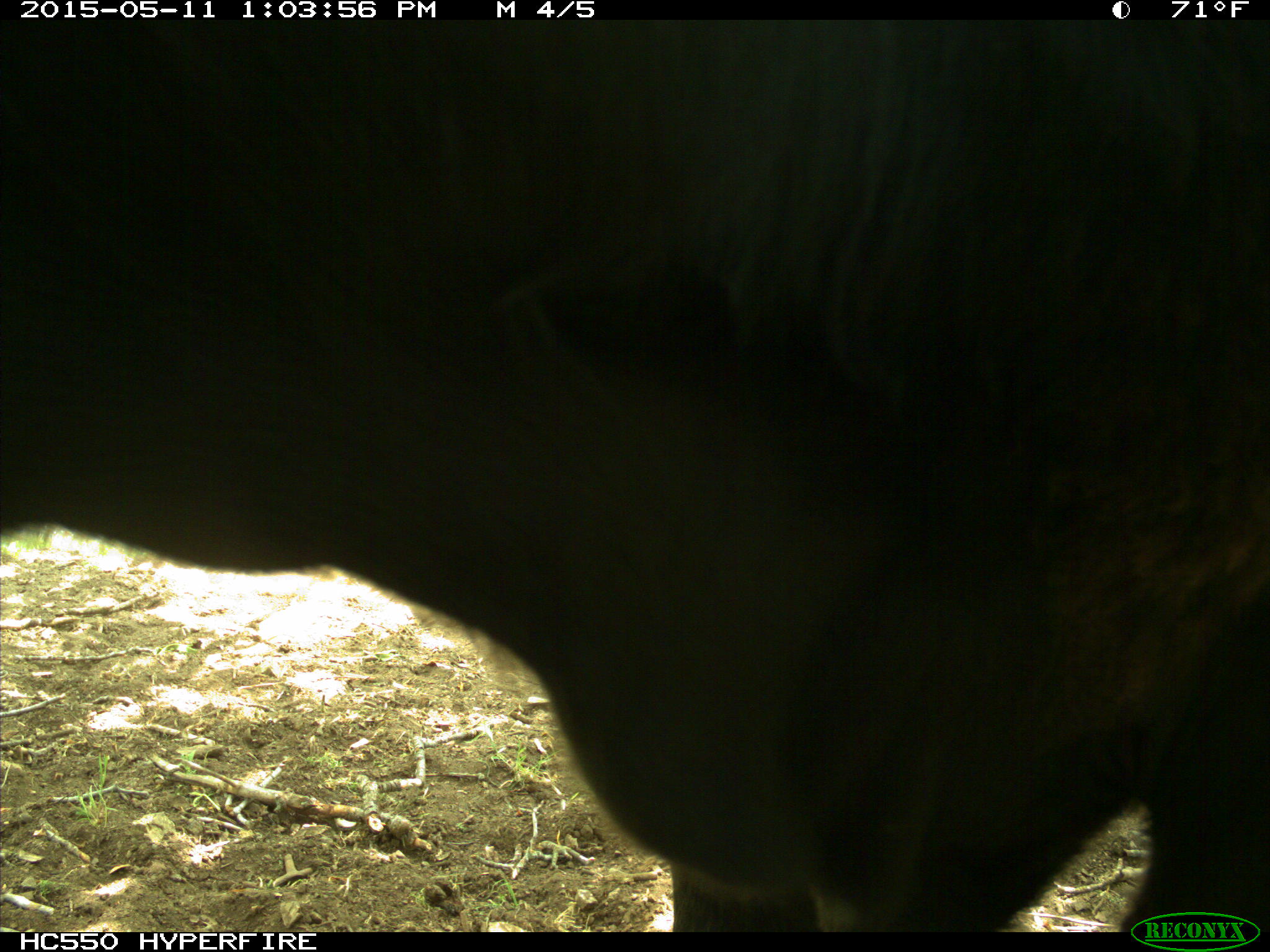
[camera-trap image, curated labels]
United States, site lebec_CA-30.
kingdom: Animalia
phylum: Chordata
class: Mammalia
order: Artiodactyla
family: Bovidae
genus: Bos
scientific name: Bos taurus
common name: domestic cow